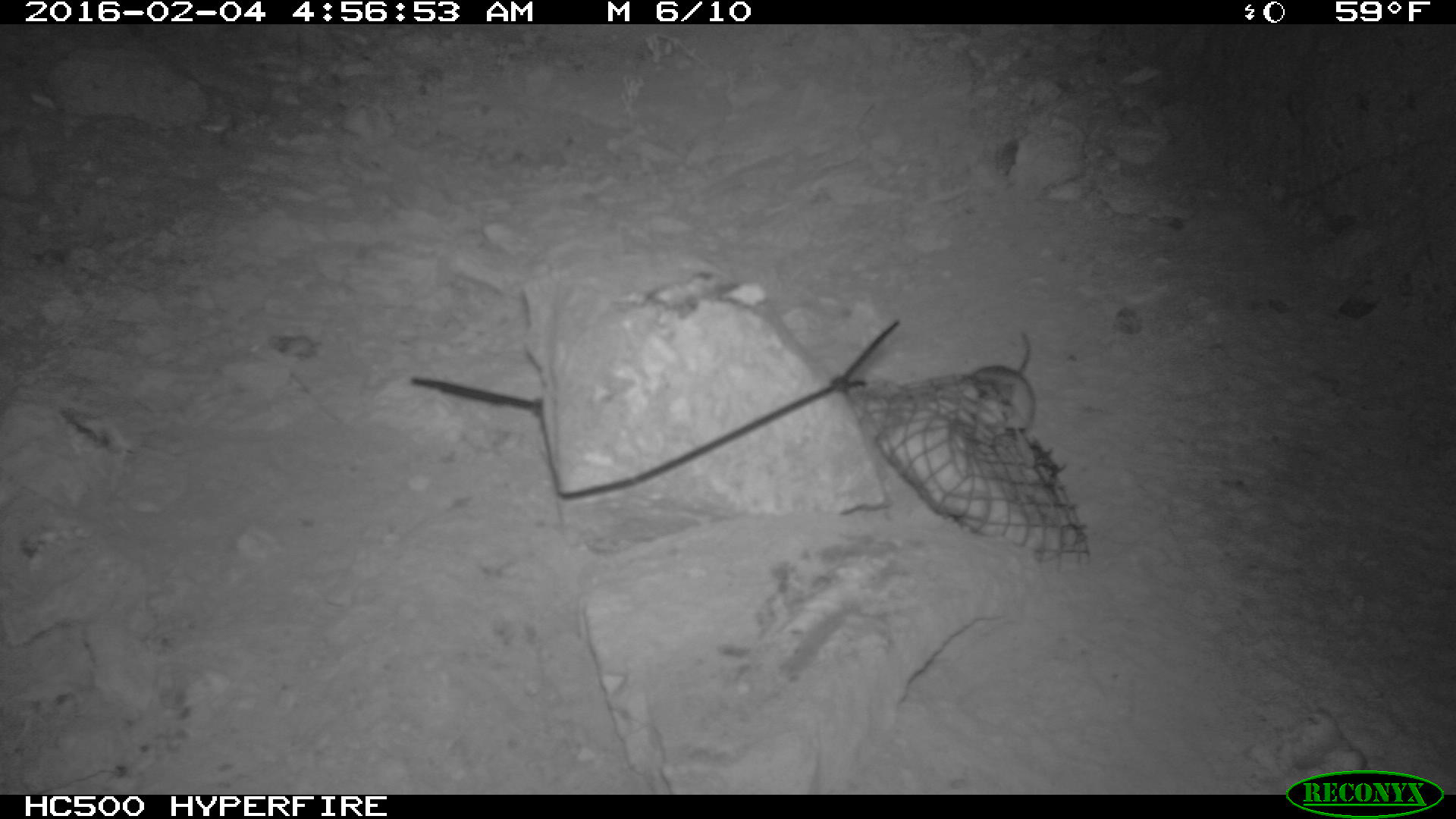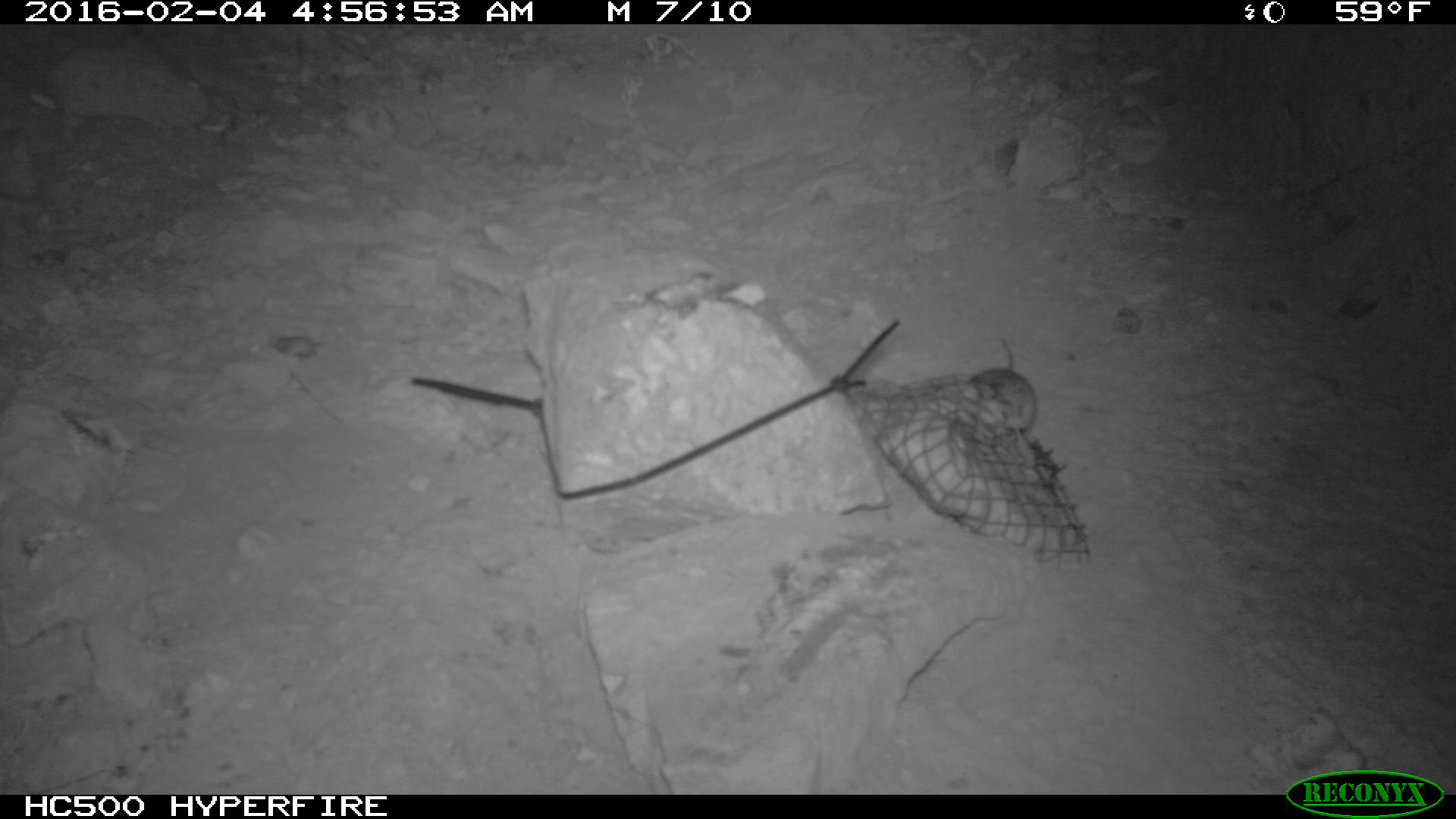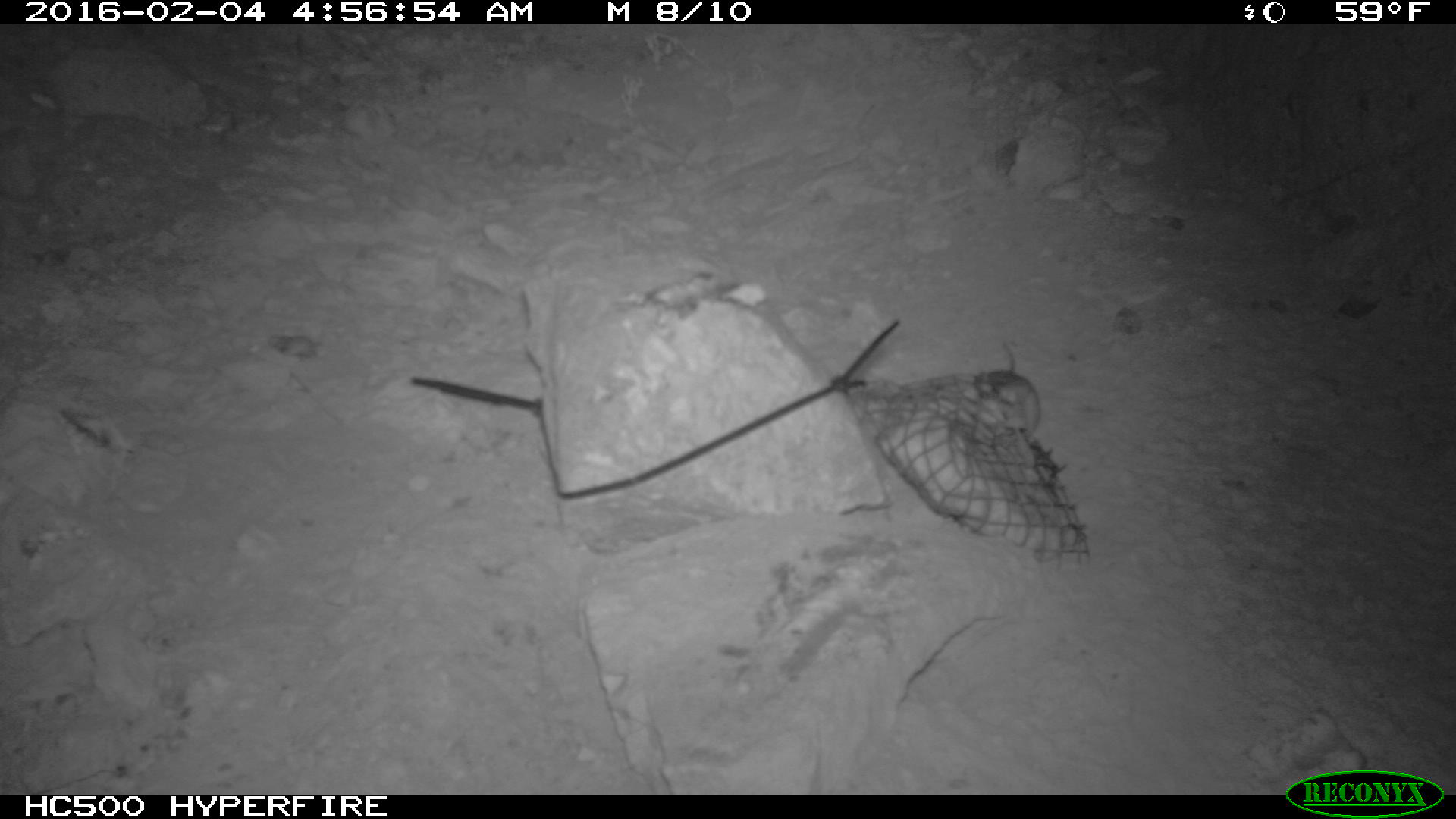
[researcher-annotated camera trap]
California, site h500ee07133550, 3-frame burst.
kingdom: Animalia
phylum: Chordata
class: Mammalia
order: Rodentia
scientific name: Rodentia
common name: rodent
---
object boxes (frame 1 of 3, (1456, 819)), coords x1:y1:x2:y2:
rodent: 973:333:1035:431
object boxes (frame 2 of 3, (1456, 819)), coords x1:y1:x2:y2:
rodent: 969:337:1037:444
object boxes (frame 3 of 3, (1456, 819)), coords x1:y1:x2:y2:
rodent: 981:340:1044:431